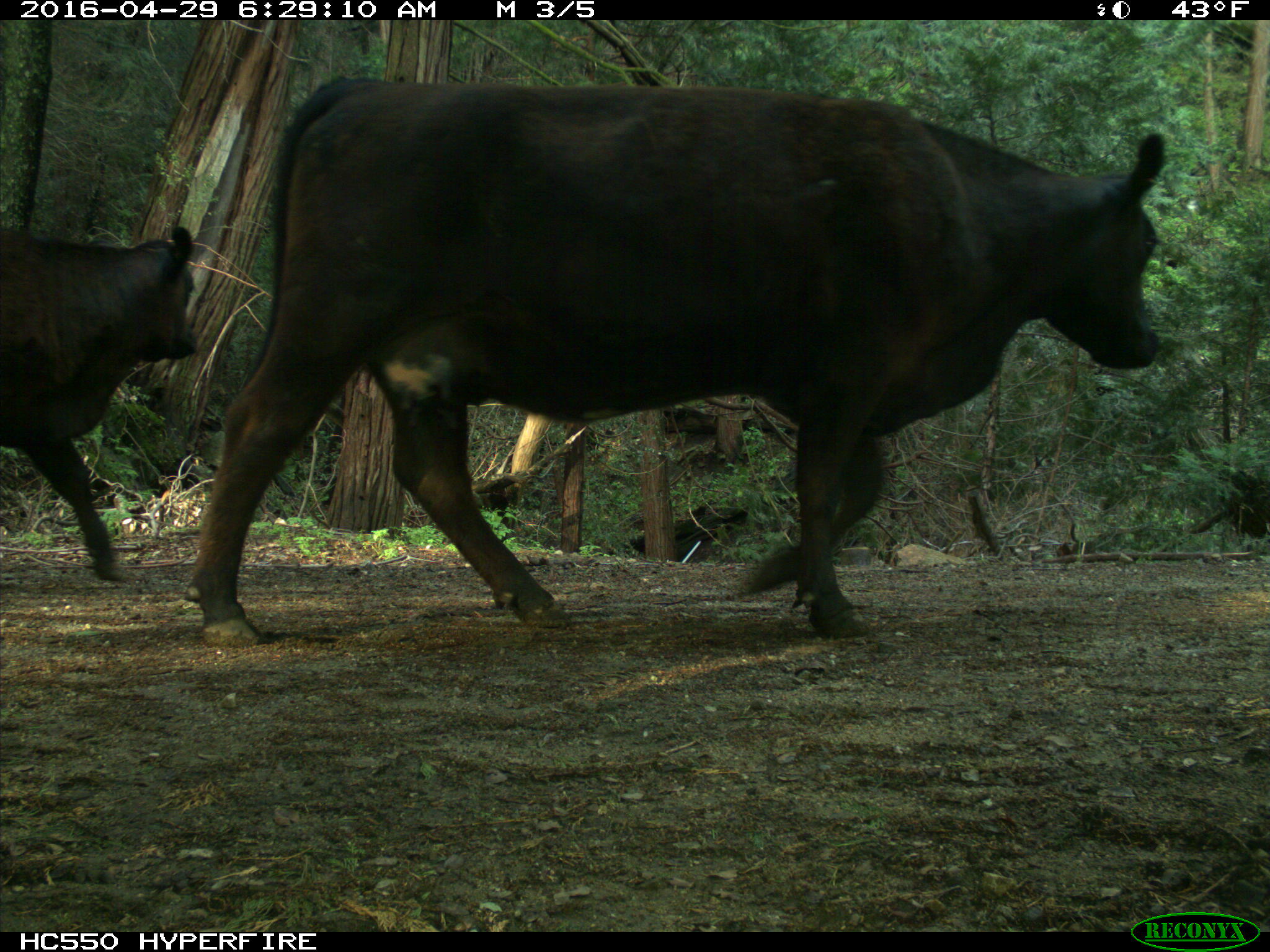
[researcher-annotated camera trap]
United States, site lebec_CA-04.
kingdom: Animalia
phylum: Chordata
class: Mammalia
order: Artiodactyla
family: Bovidae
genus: Bos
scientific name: Bos taurus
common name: domestic cow